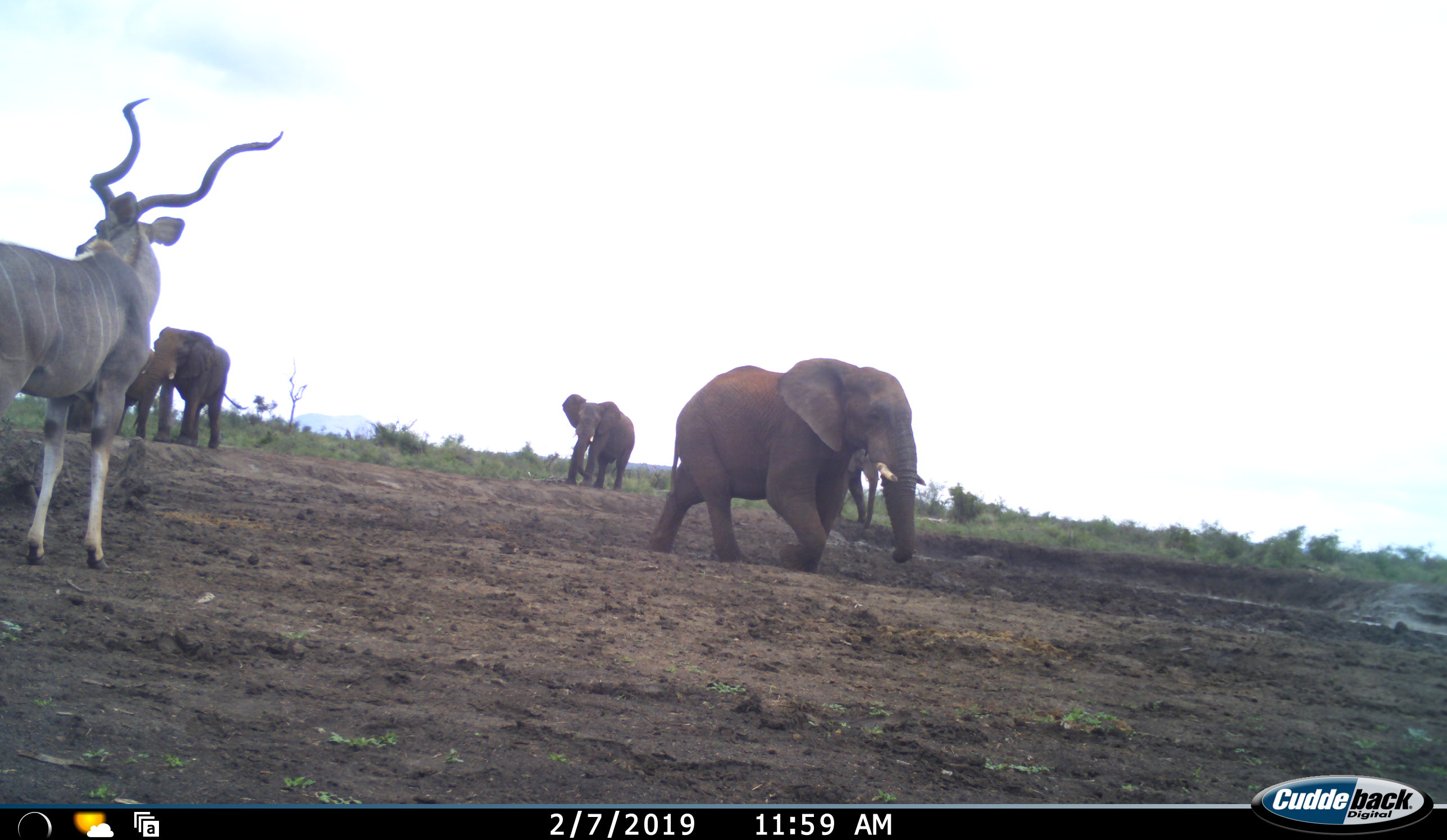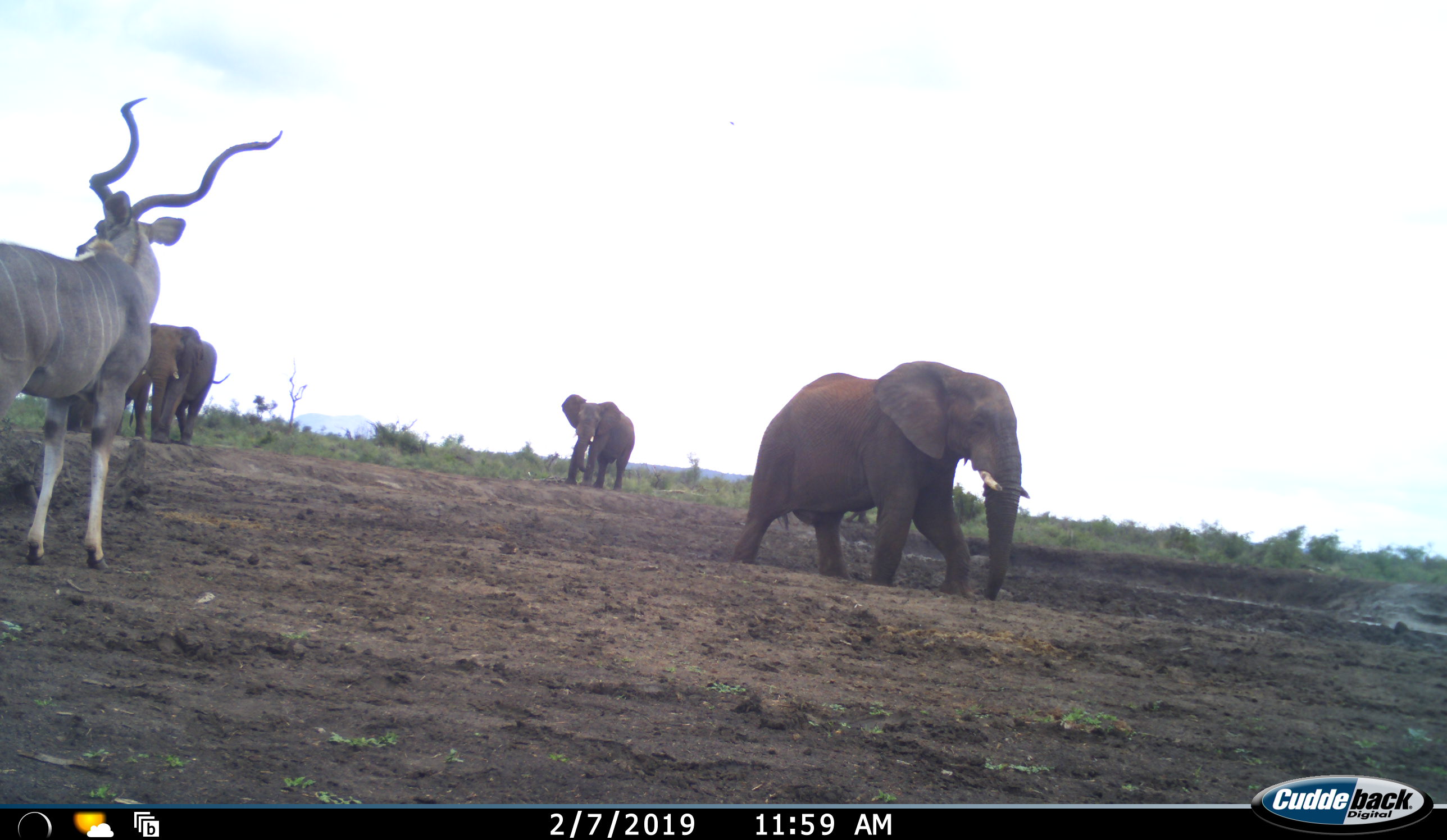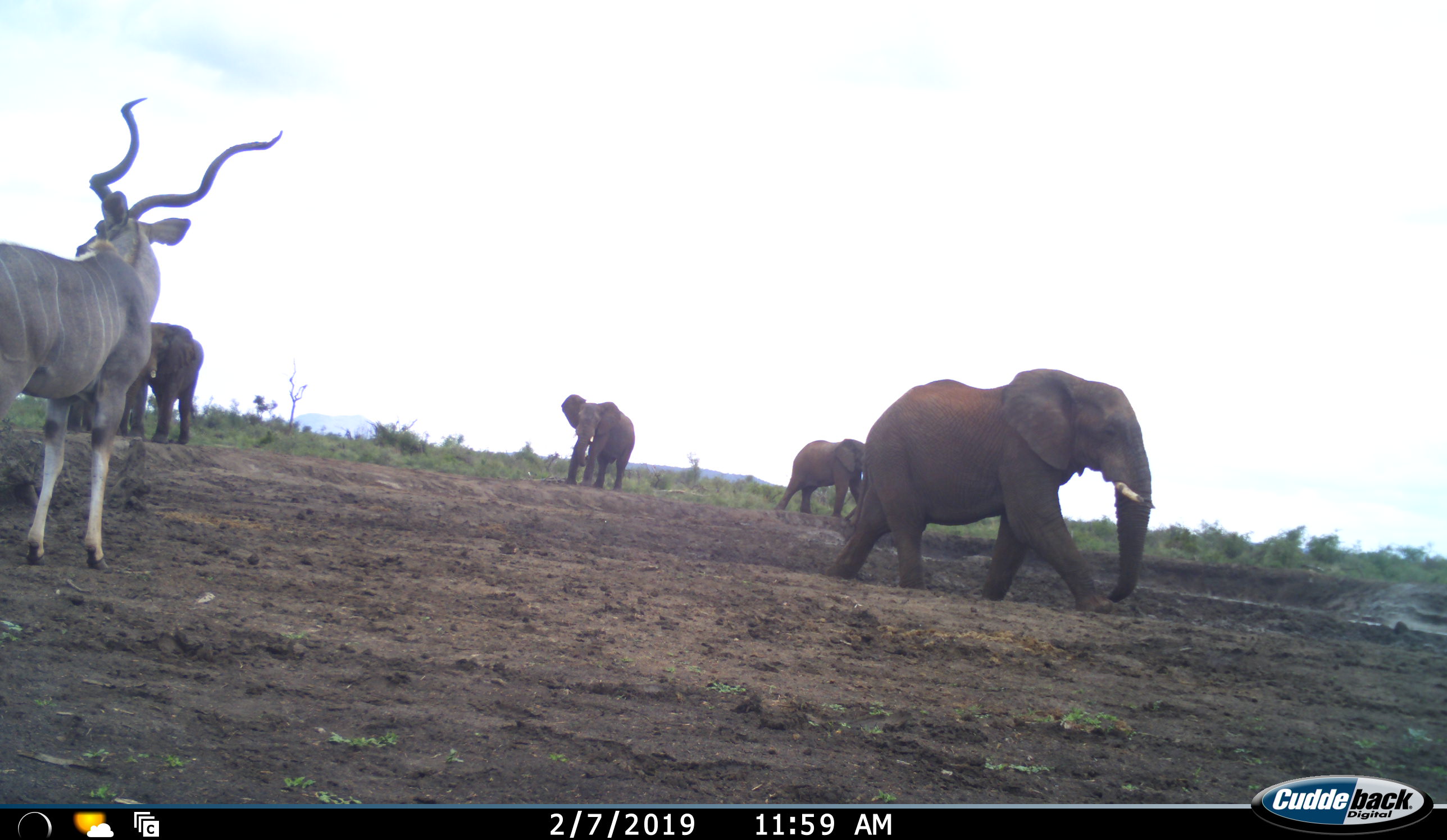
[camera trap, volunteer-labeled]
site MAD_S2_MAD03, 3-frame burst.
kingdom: Animalia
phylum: Chordata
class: Mammalia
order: Proboscidea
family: Elephantidae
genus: Loxodonta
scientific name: Loxodonta africana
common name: african bush elephant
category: elephant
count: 5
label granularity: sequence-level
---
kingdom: Animalia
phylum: Chordata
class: Mammalia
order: Artiodactyla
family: Bovidae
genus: Tragelaphus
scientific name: Tragelaphus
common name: kudu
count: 1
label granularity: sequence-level